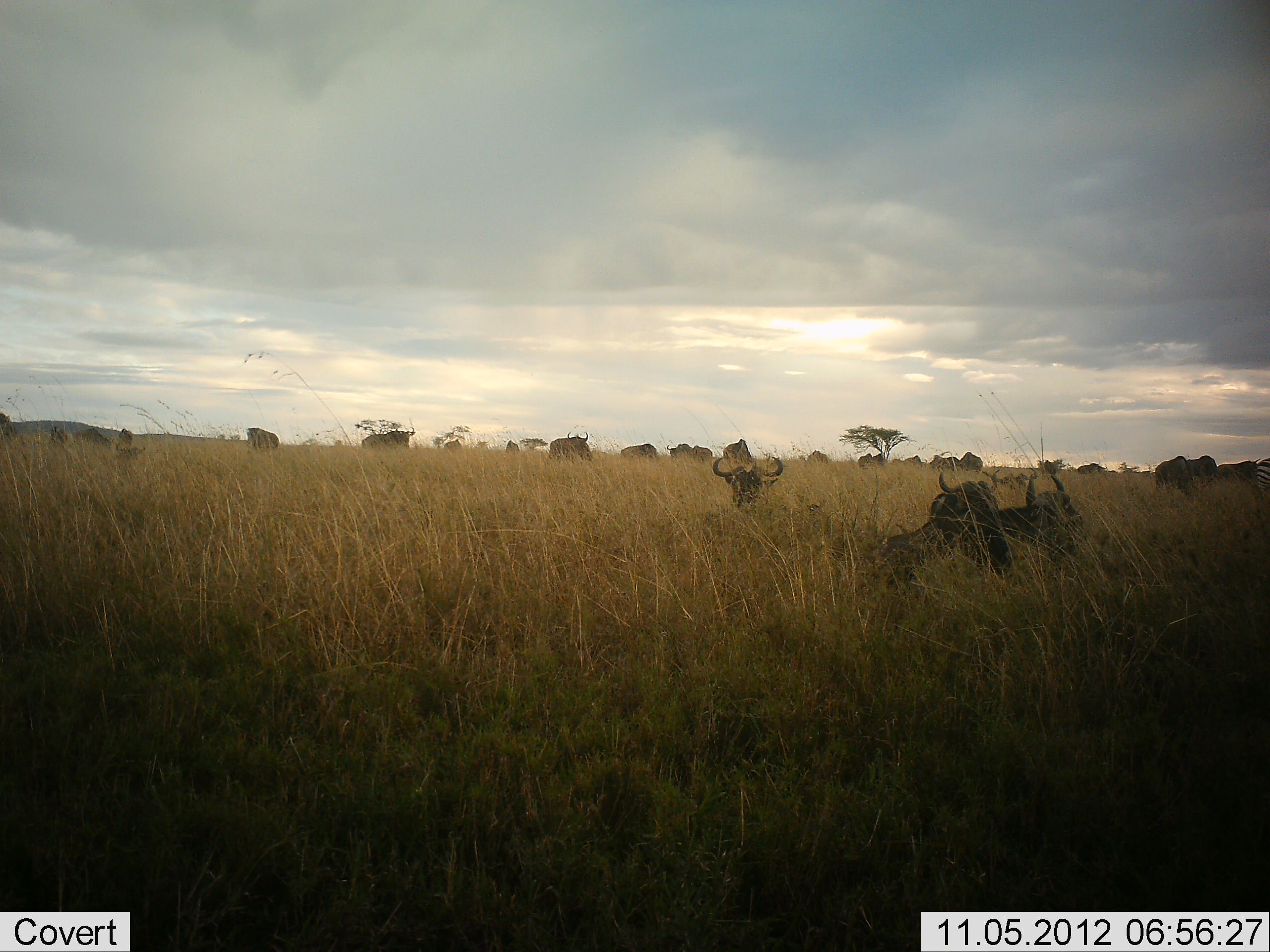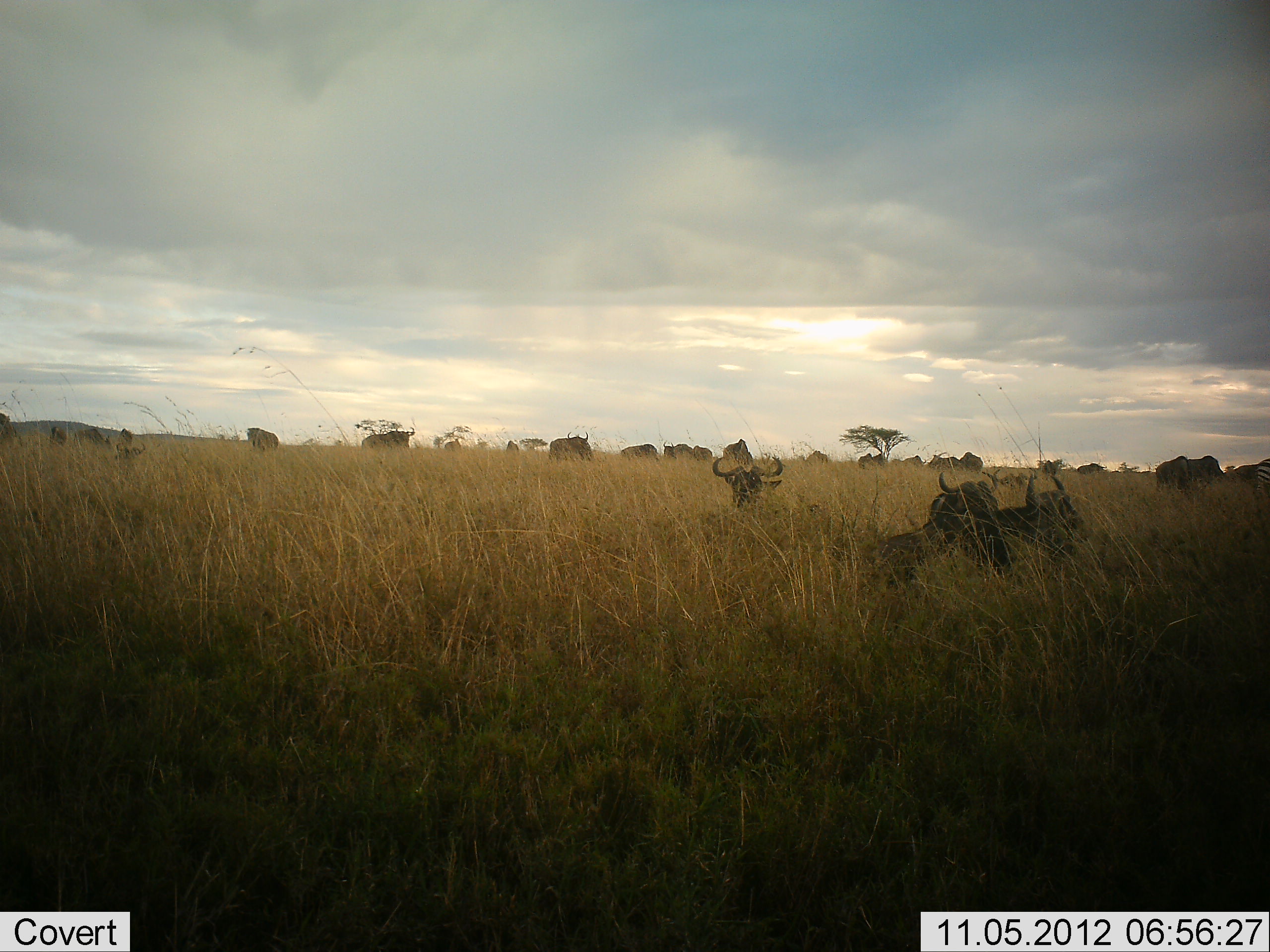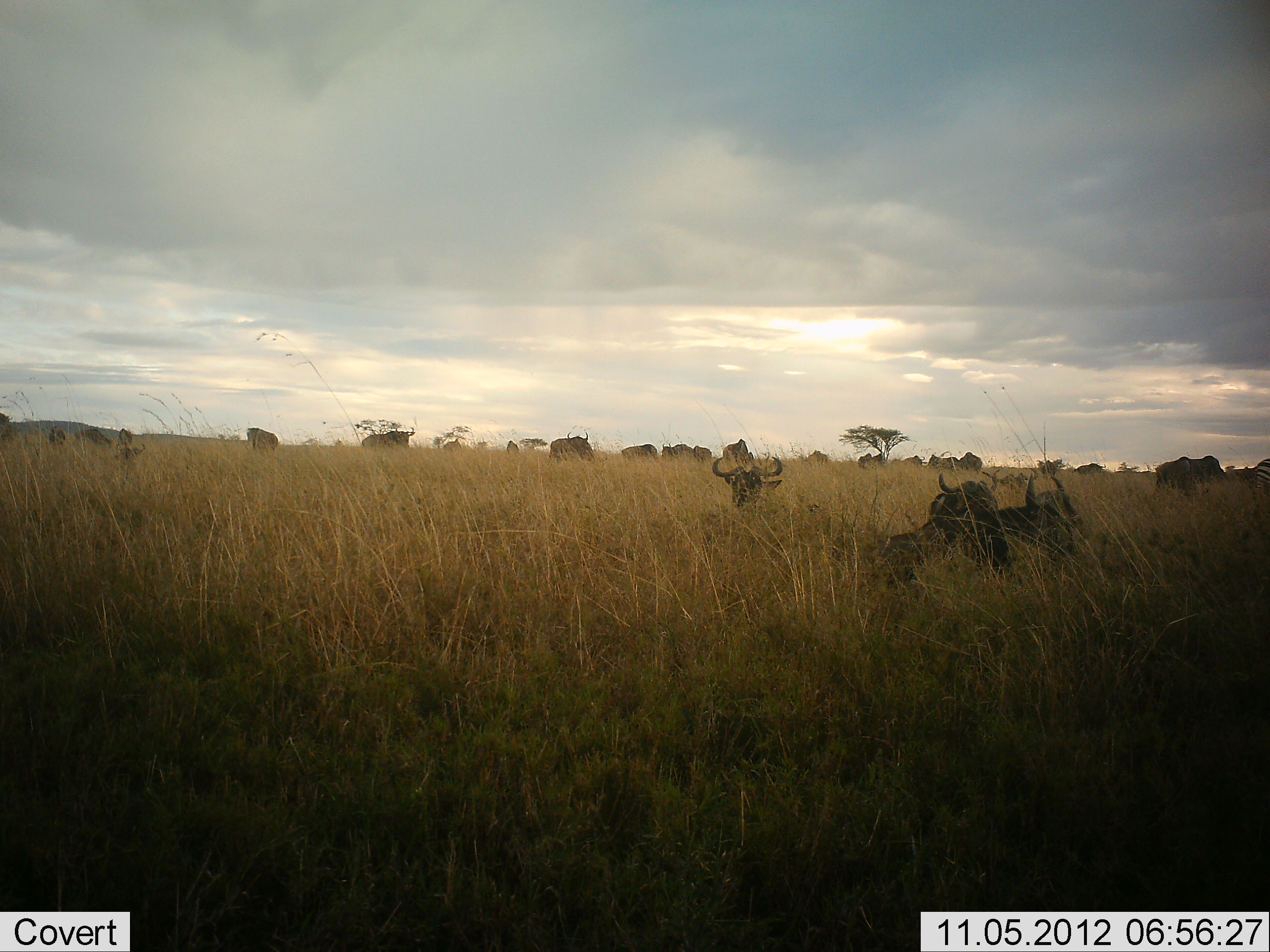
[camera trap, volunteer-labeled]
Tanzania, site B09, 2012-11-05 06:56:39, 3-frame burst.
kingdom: Animalia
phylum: Chordata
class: Mammalia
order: Artiodactyla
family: Bovidae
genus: Connochaetes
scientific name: Connochaetes taurinus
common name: blue wildebeest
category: wildebeest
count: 11-50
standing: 43%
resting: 93%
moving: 14%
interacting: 7%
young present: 0%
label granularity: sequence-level